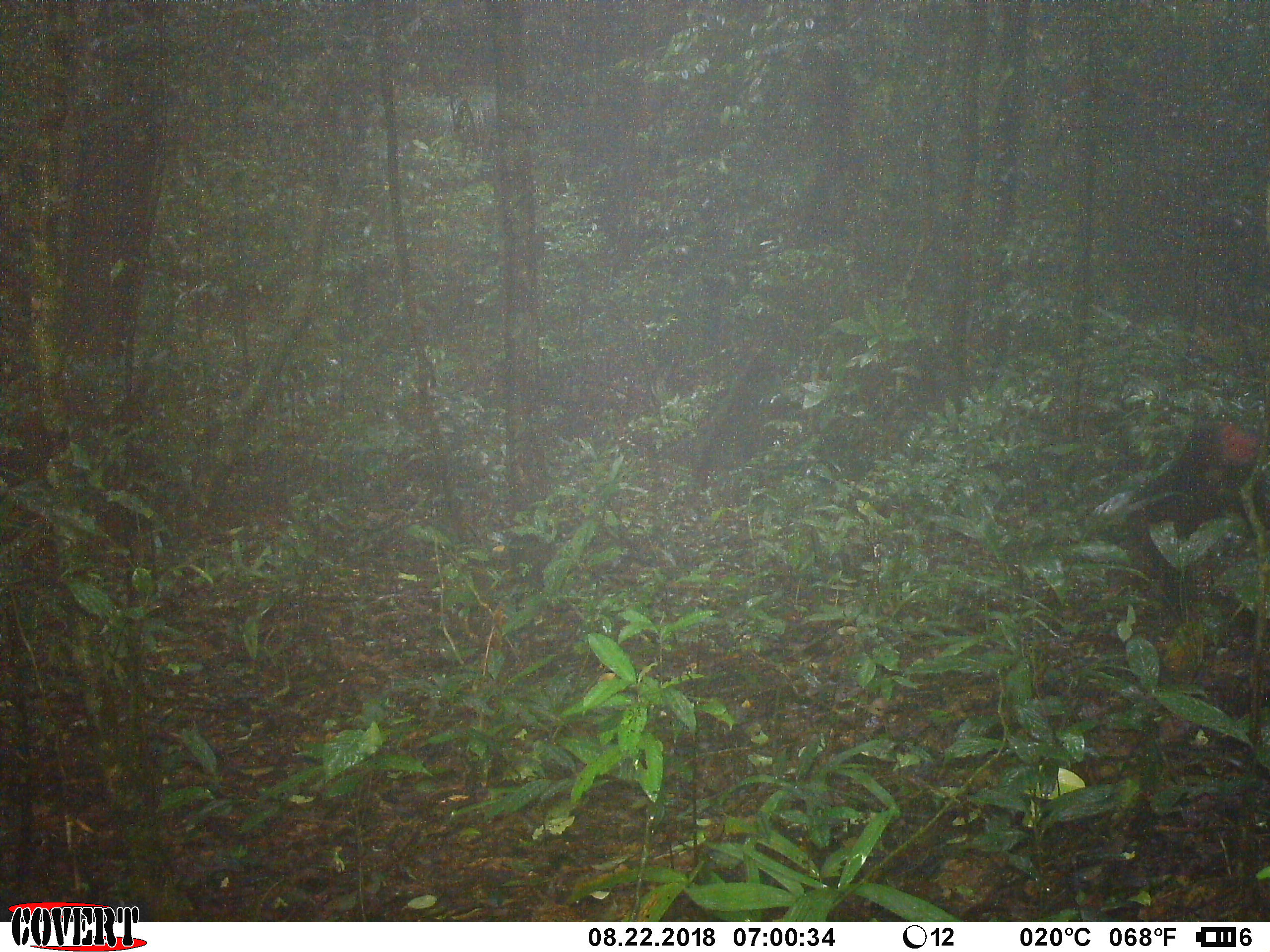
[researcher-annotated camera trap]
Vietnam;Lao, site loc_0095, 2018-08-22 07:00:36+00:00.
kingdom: Animalia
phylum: Chordata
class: Mammalia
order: Primates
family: Cercopithecidae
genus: Macaca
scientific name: Macaca arctoides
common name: stump-tailed macaque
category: stump tailed macaque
Stump tailed macaque (stump-tailed macaque) (Macaca arctoides). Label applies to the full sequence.